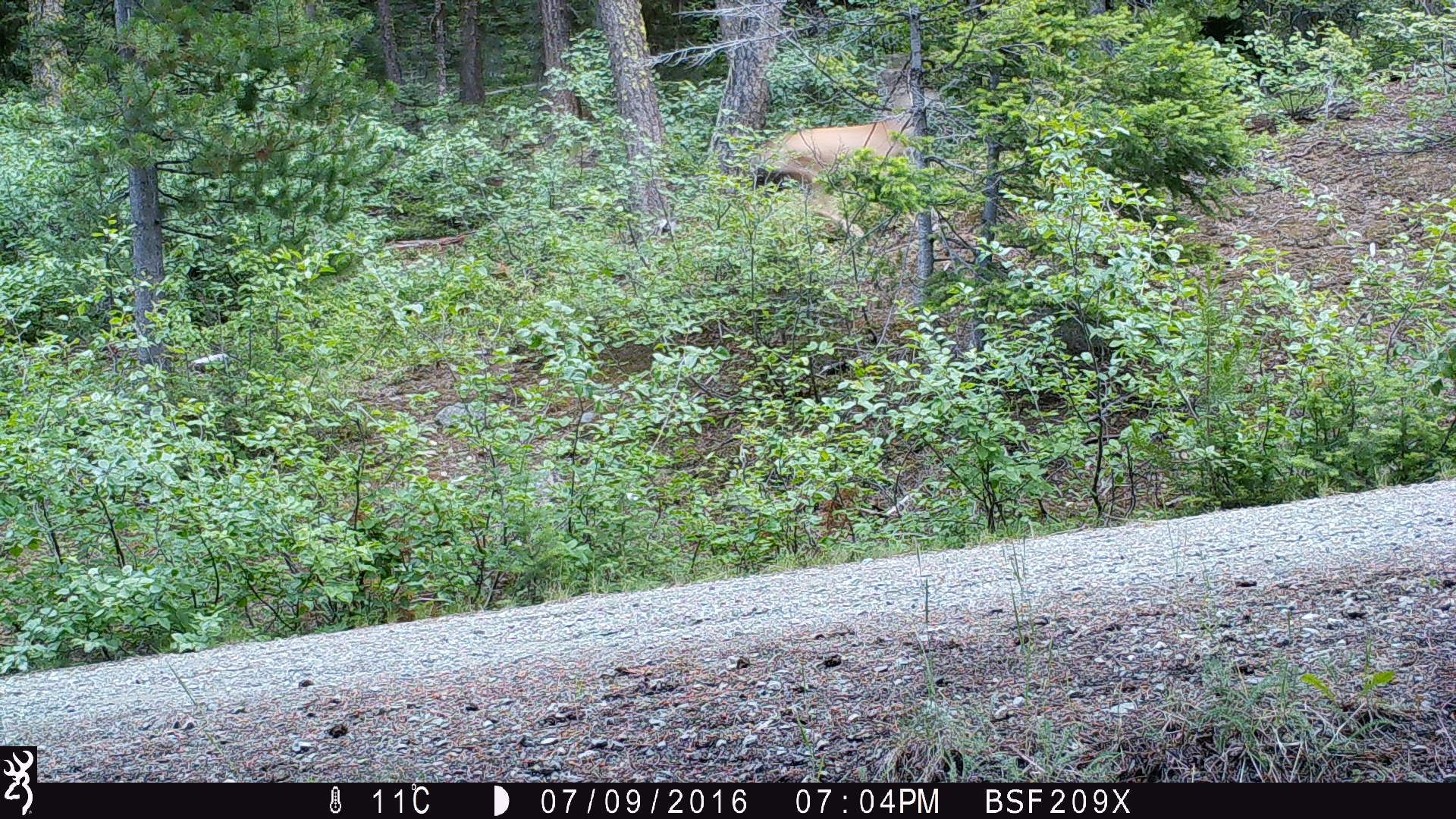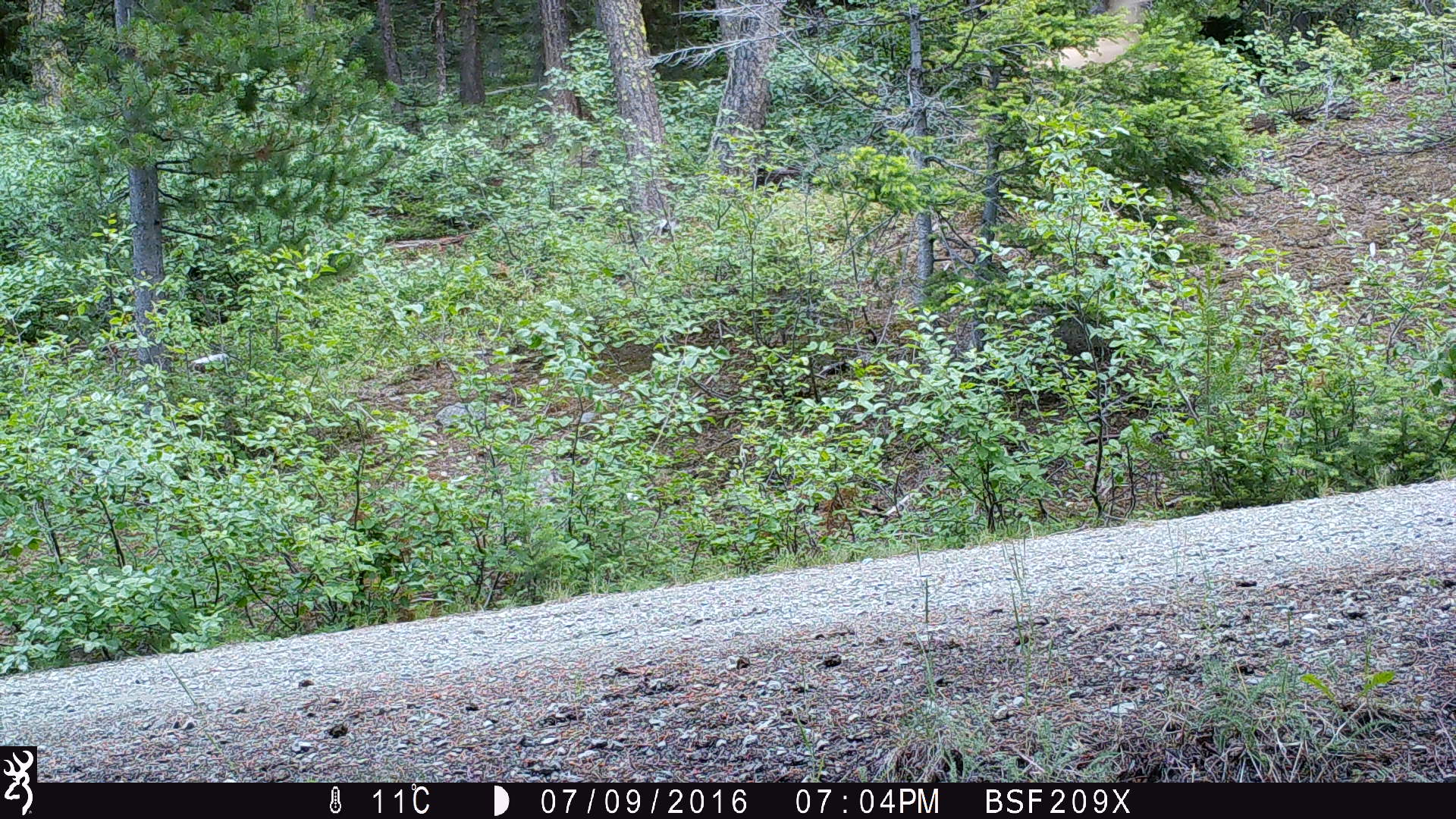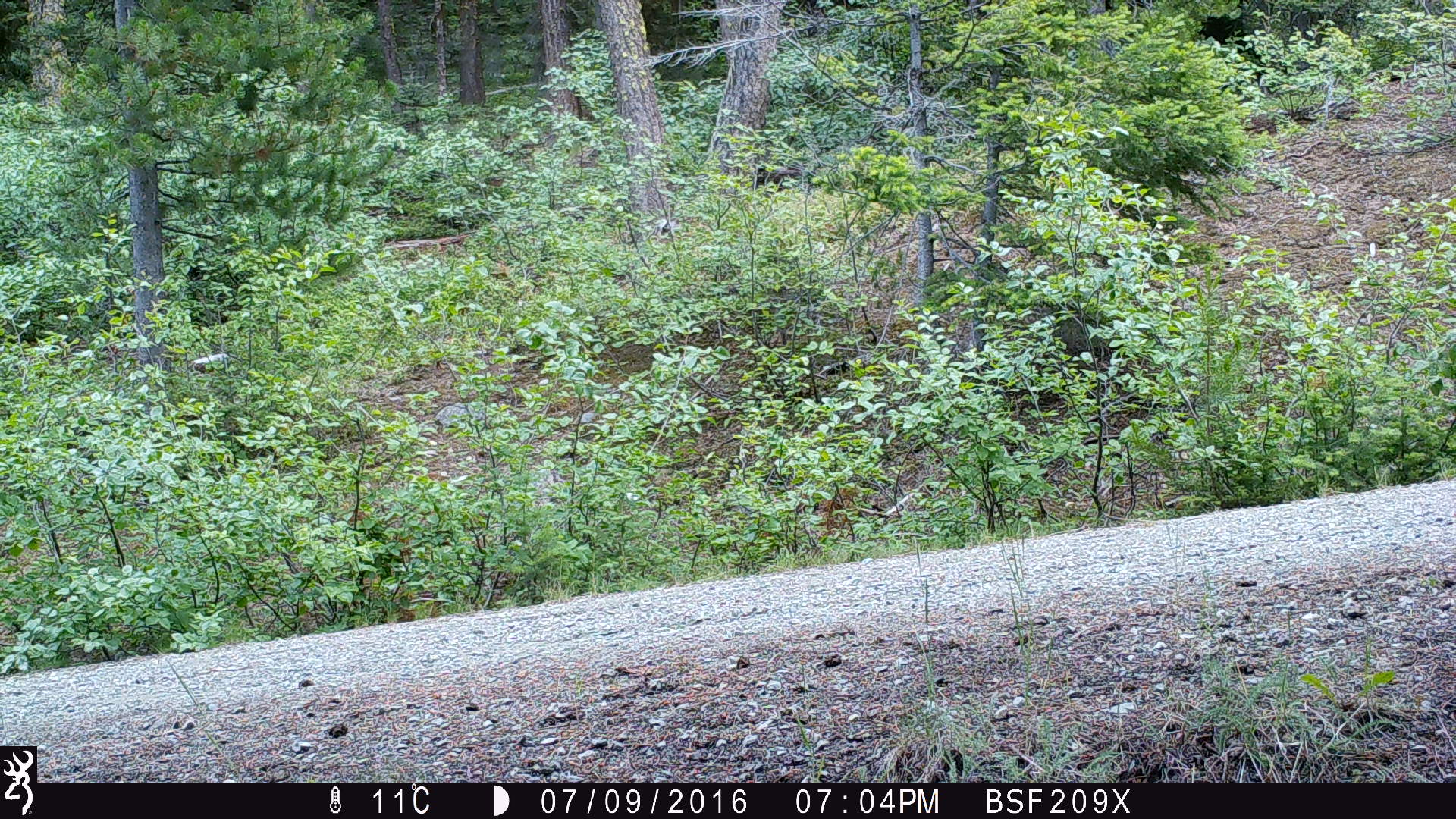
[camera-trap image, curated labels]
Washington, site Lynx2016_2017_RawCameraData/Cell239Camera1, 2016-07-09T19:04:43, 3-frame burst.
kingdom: Animalia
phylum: Chordata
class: Mammalia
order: Artiodactyla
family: Cervidae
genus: Odocoileus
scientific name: Odocoileus hemionus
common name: mule deer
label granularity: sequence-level